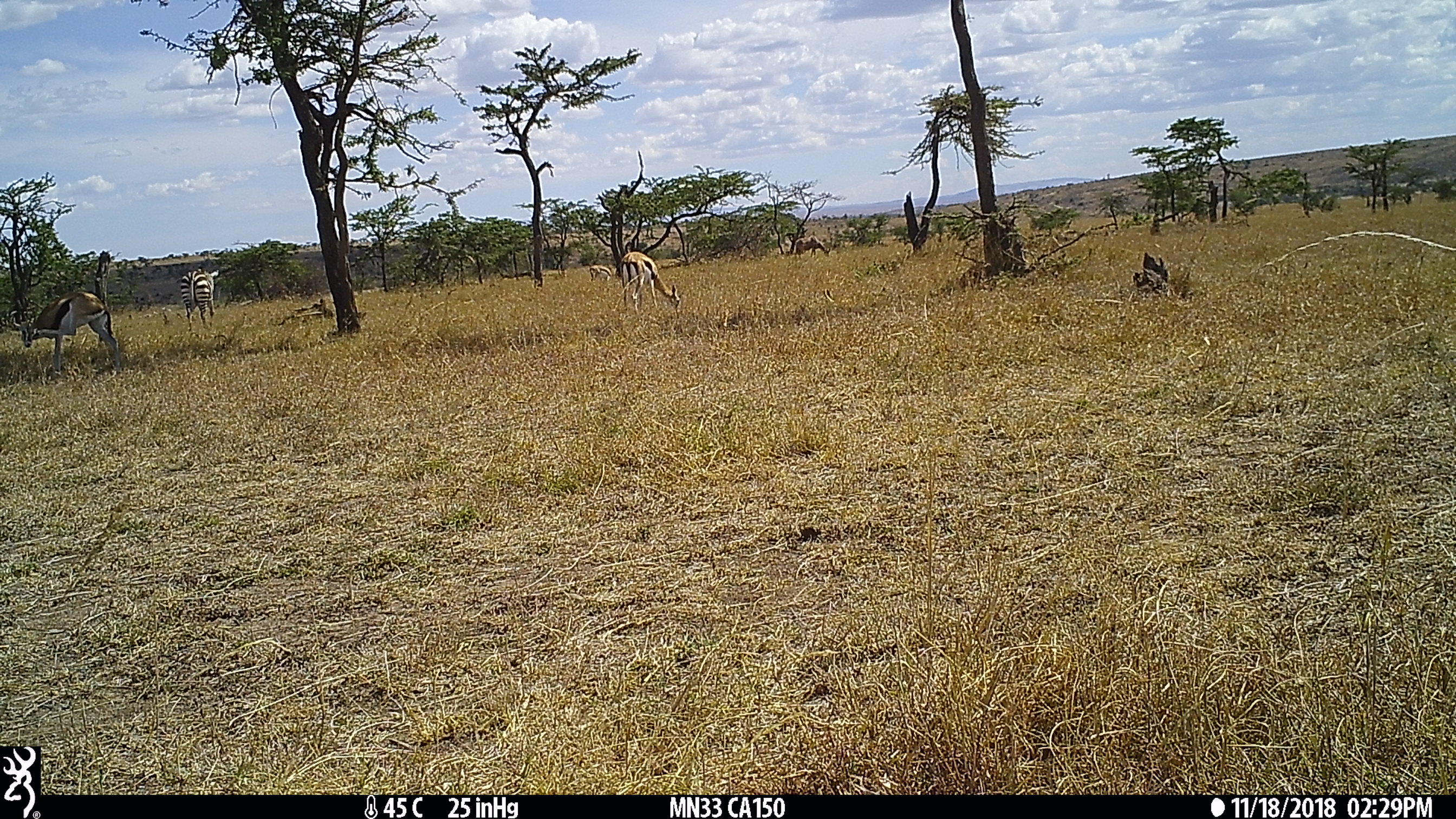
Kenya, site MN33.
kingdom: Animalia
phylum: Chordata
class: Mammalia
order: Perissodactyla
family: Equidae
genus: Equus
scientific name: Equus quagga burchellii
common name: burchell's zebra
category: zebra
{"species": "zebra (burchell's zebra) (Equus quagga burchellii)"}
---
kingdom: Animalia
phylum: Chordata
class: Mammalia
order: Artiodactyla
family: Bovidae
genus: Eudorcas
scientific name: Eudorcas thomsonii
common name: thomon's gazelle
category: gazelle thomsons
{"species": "gazelle thomsons (thomon's gazelle) (Eudorcas thomsonii)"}